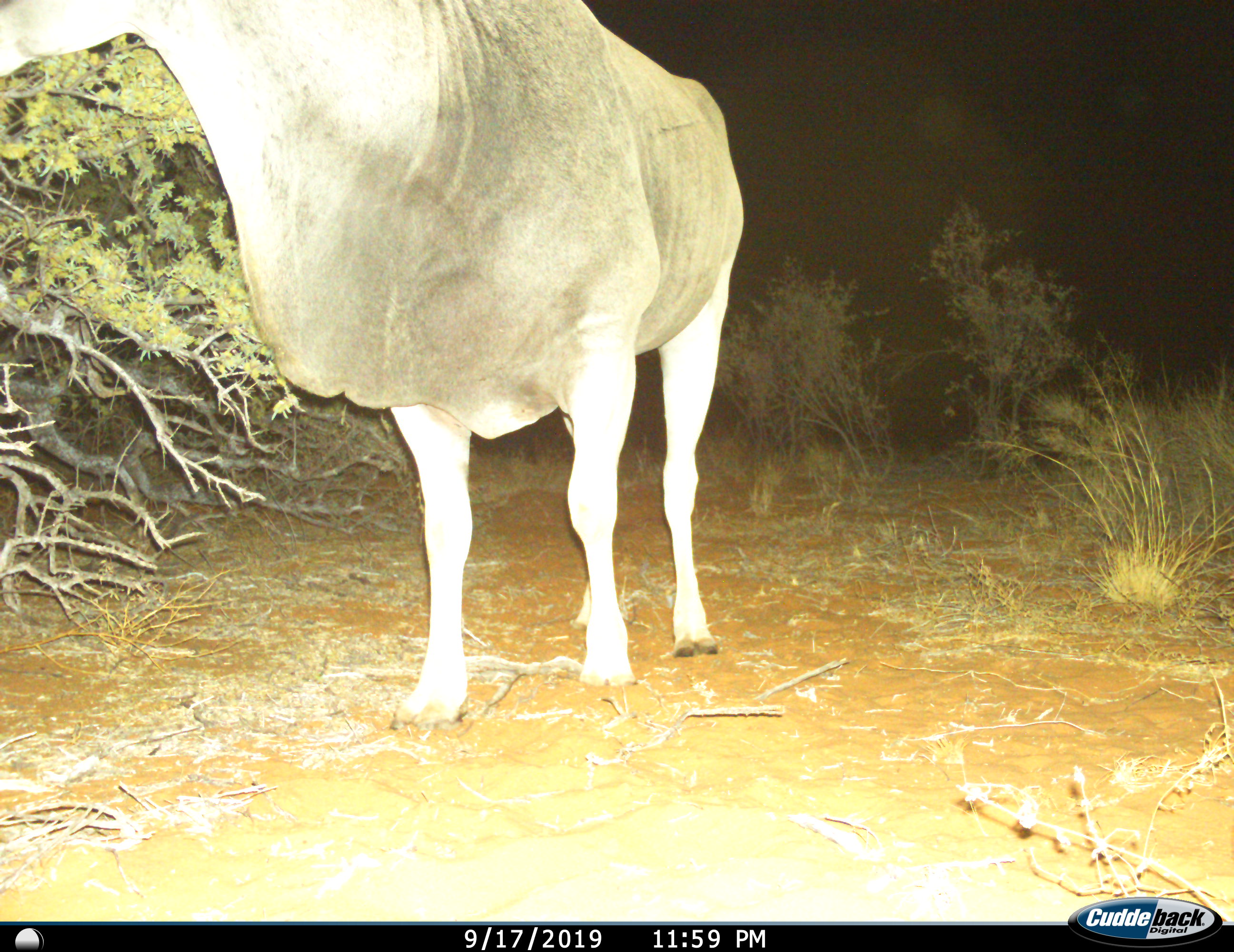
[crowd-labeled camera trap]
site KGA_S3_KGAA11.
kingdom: Animalia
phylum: Chordata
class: Mammalia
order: Artiodactyla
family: Bovidae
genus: Tragelaphus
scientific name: Tragelaphus oryx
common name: eland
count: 1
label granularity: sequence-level